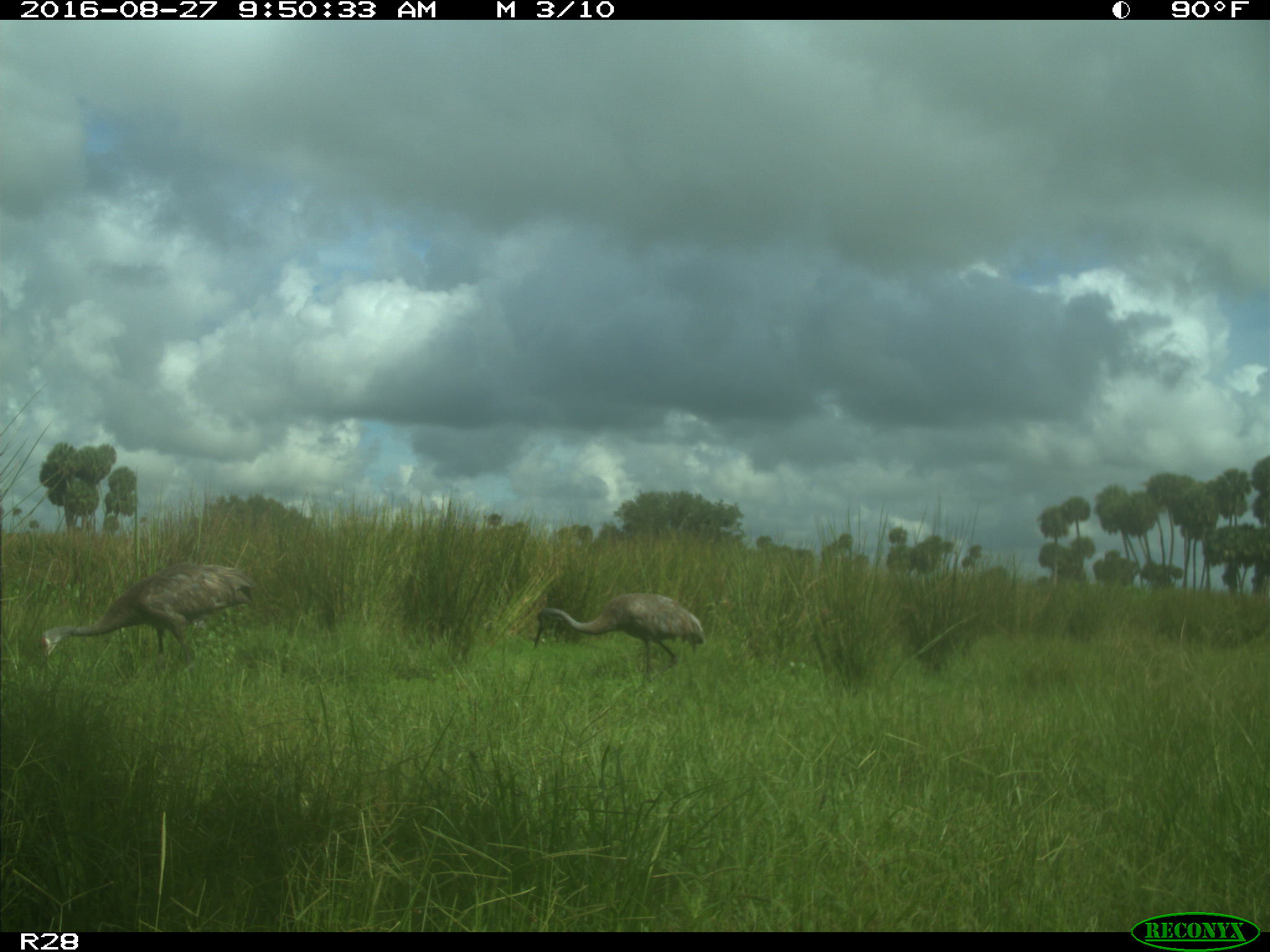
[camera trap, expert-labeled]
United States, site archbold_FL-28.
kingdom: Animalia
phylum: Chordata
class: Aves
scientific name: Aves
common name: birds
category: unidentified bird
Unidentified bird (birds) (Aves).